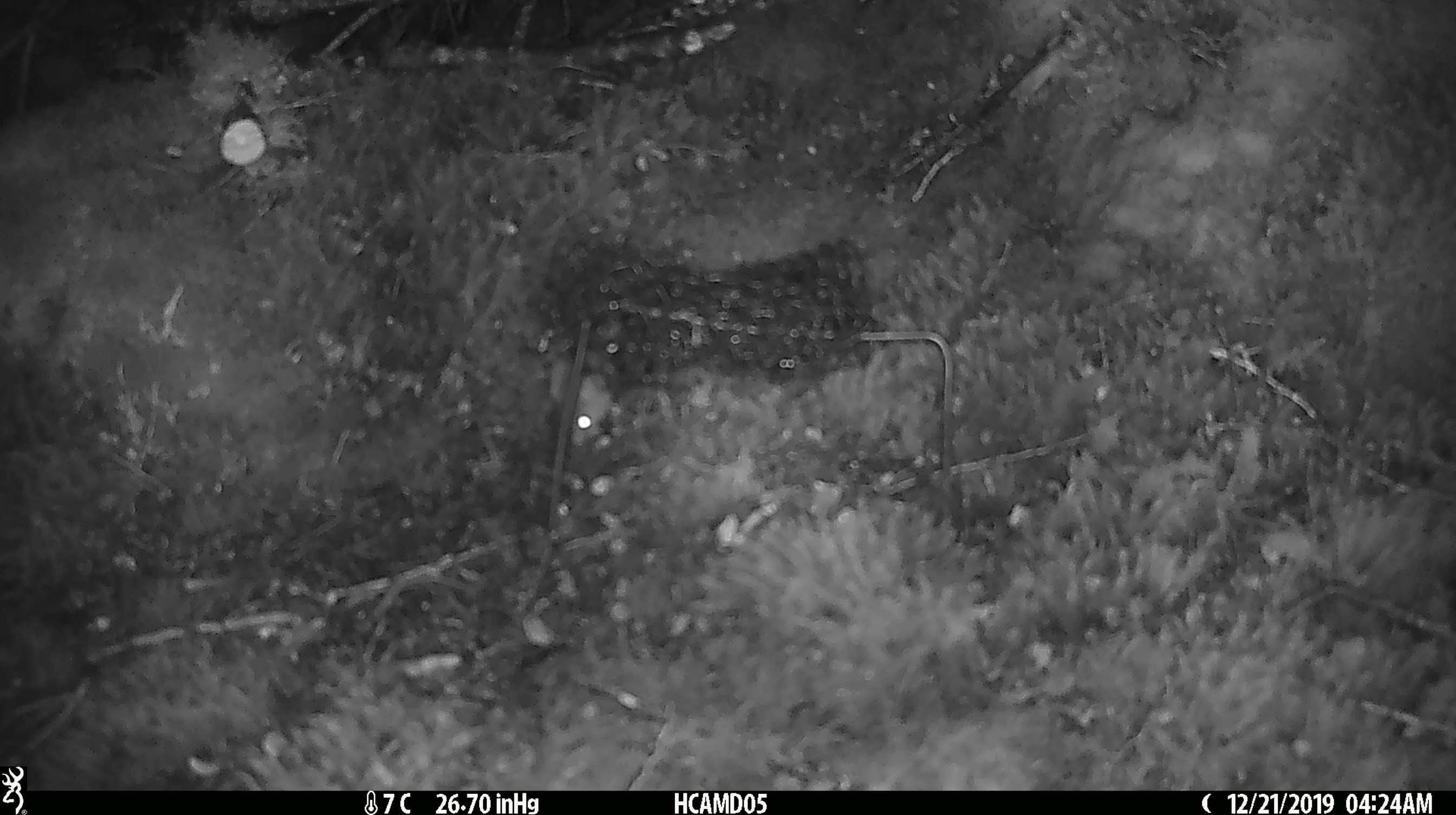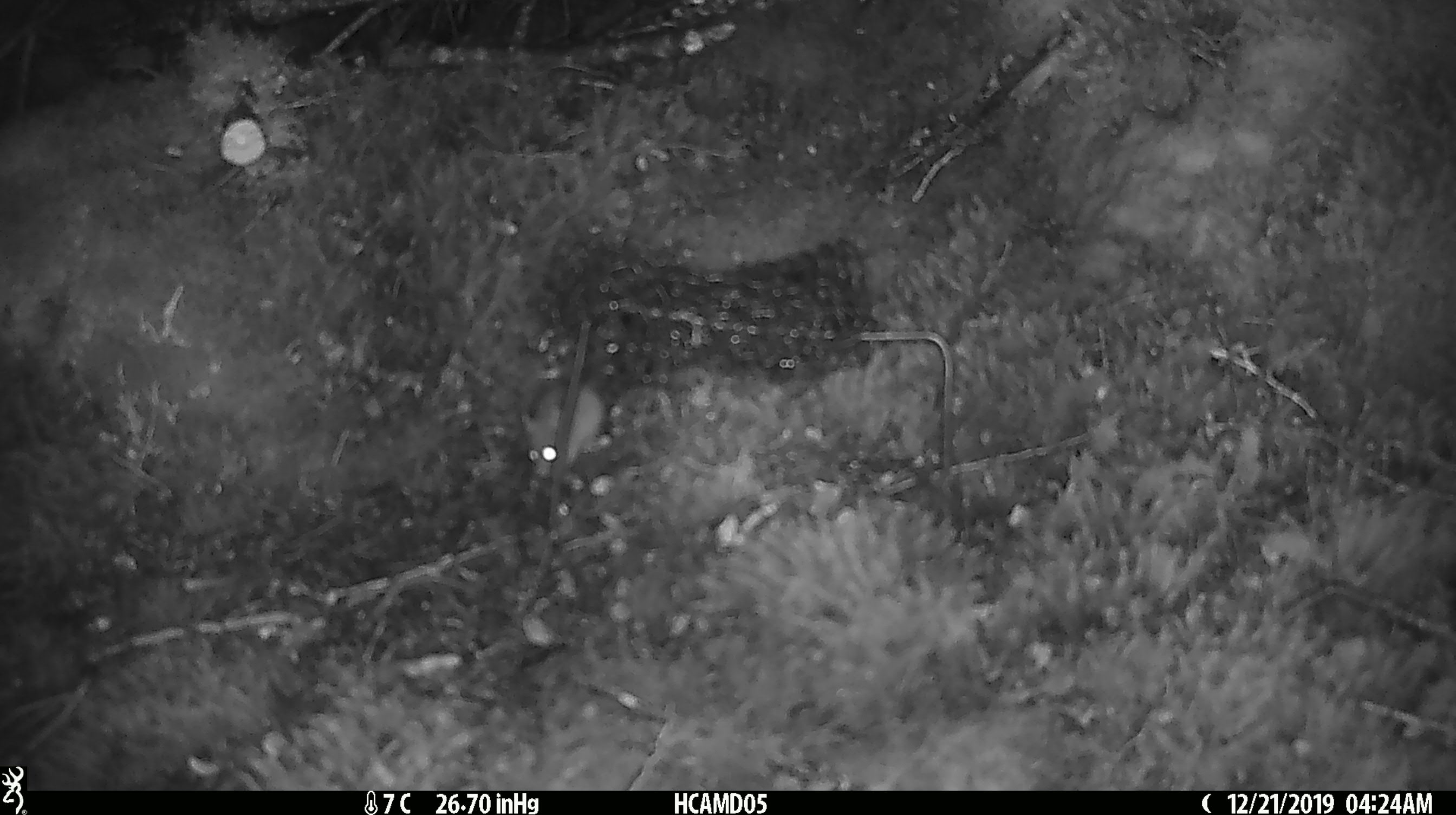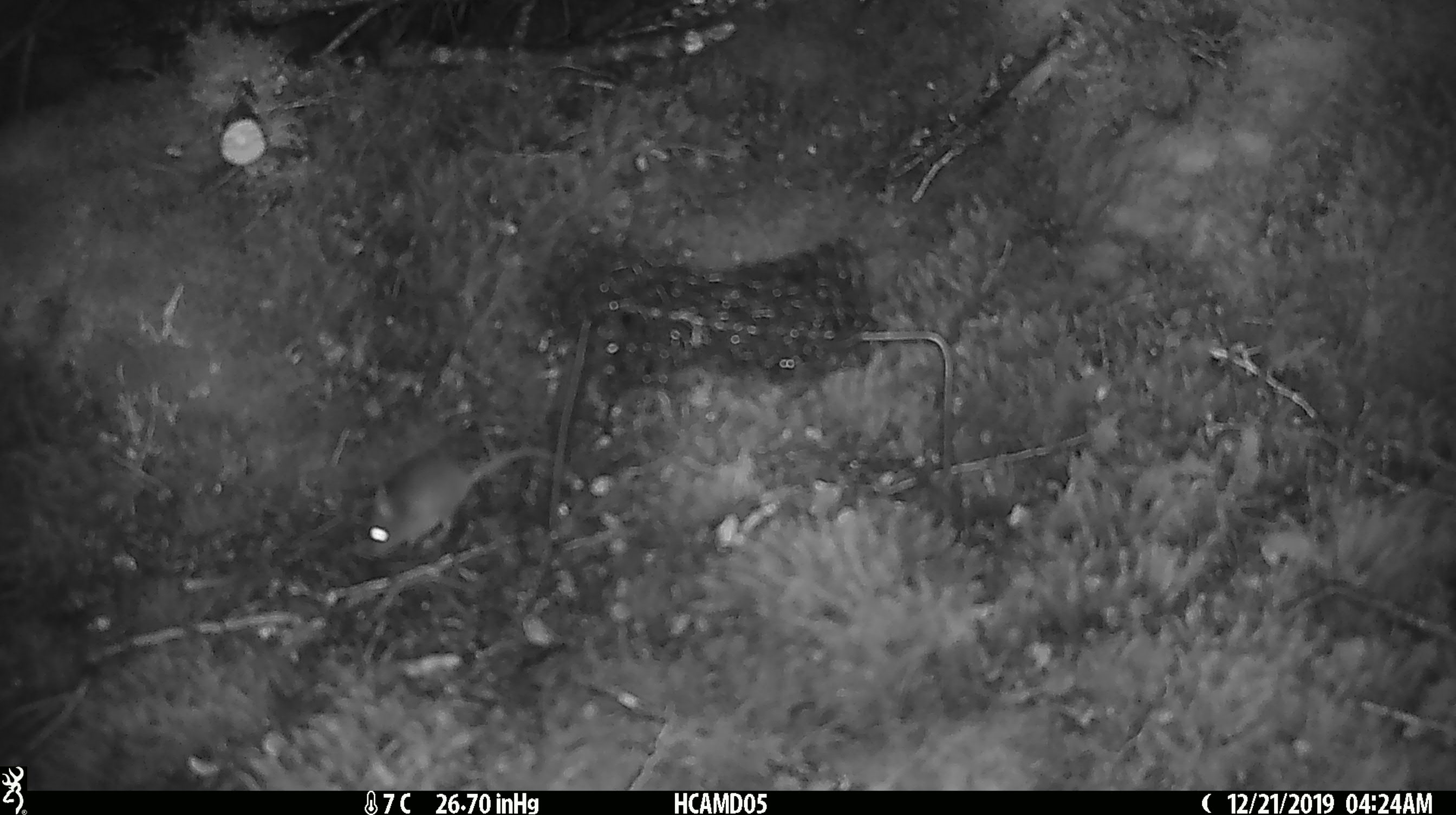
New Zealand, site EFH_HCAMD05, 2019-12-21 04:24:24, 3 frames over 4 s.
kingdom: Animalia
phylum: Chordata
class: Mammalia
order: Rodentia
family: Muridae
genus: Mus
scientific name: Mus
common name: mouse